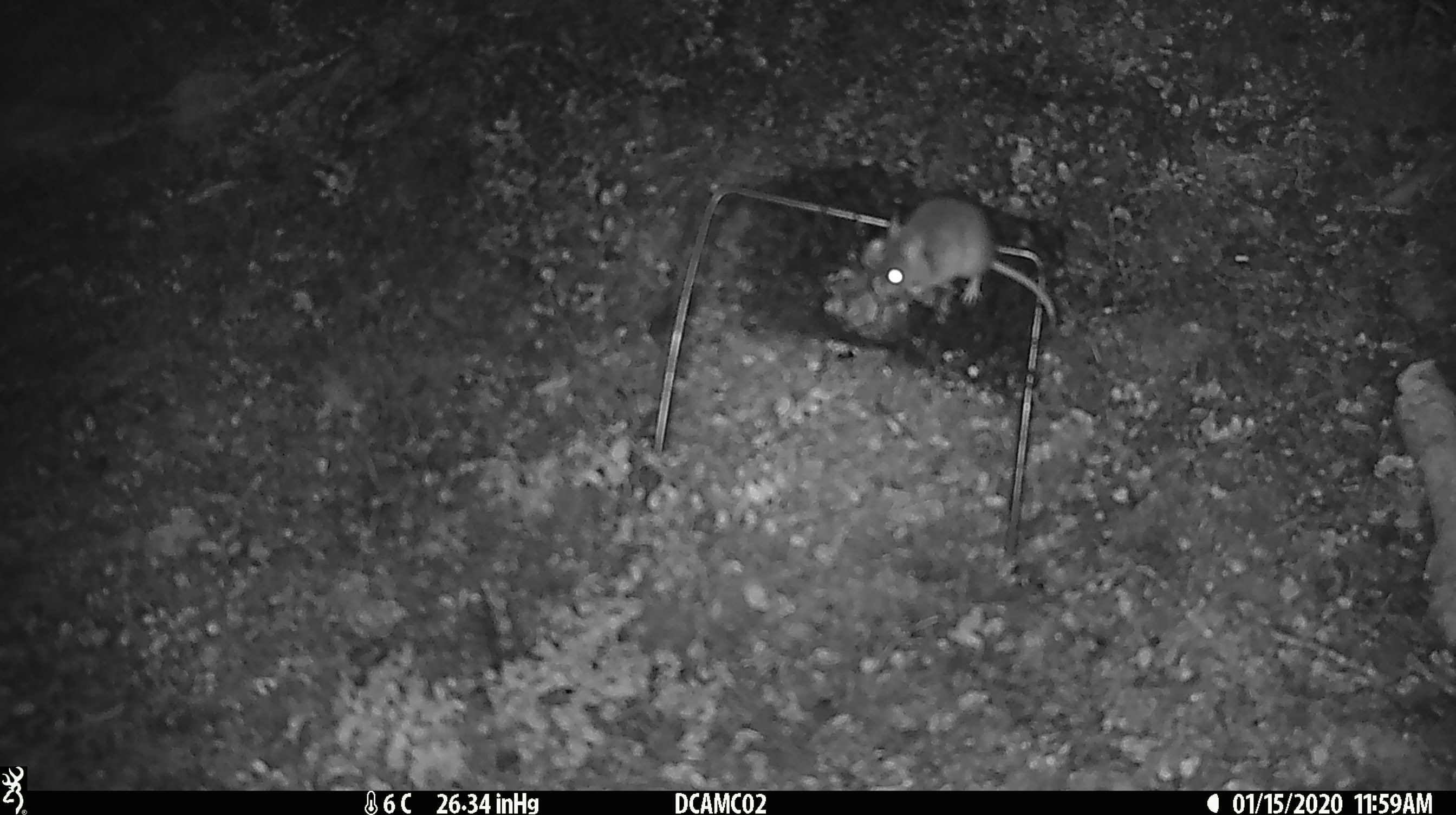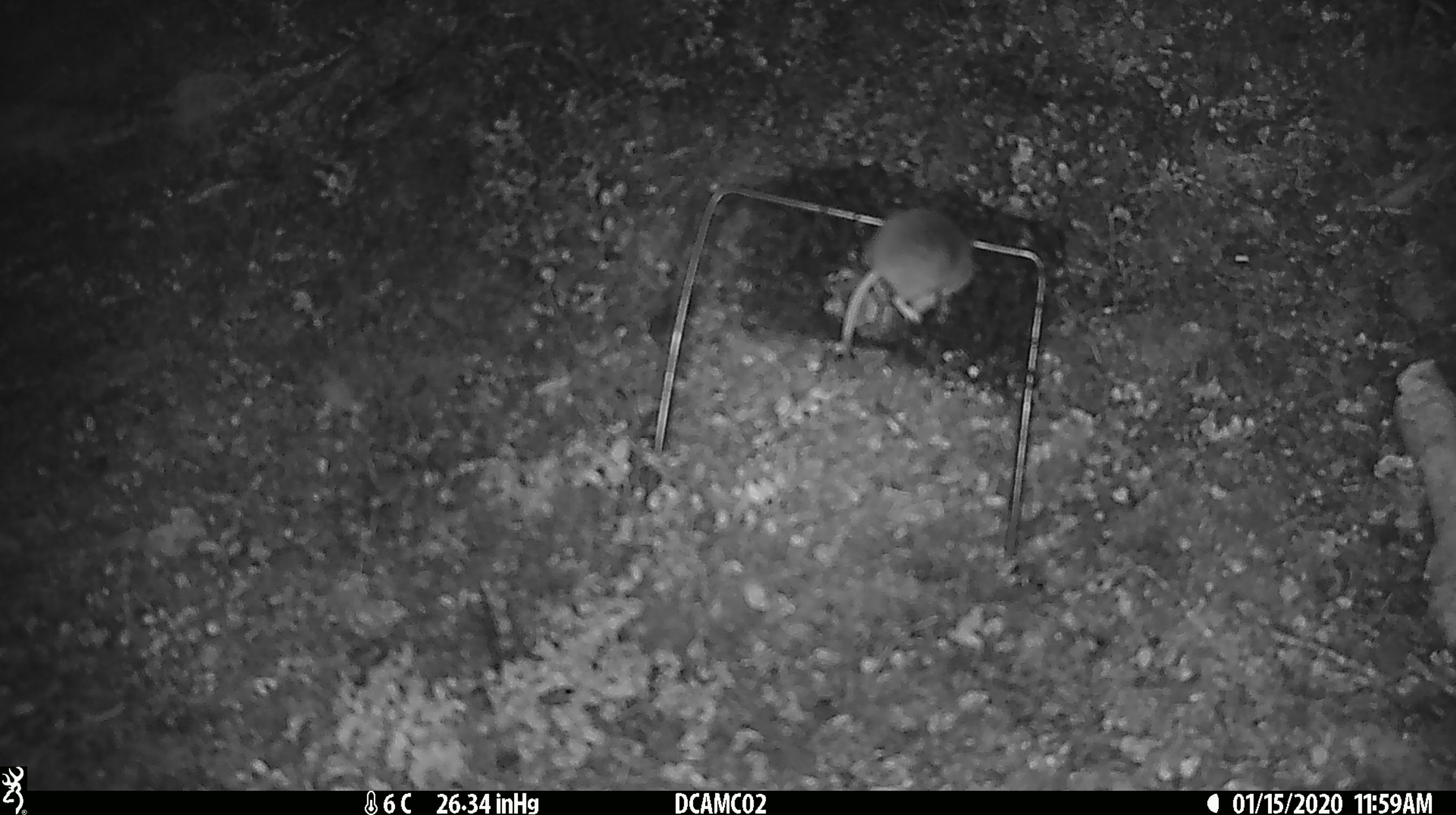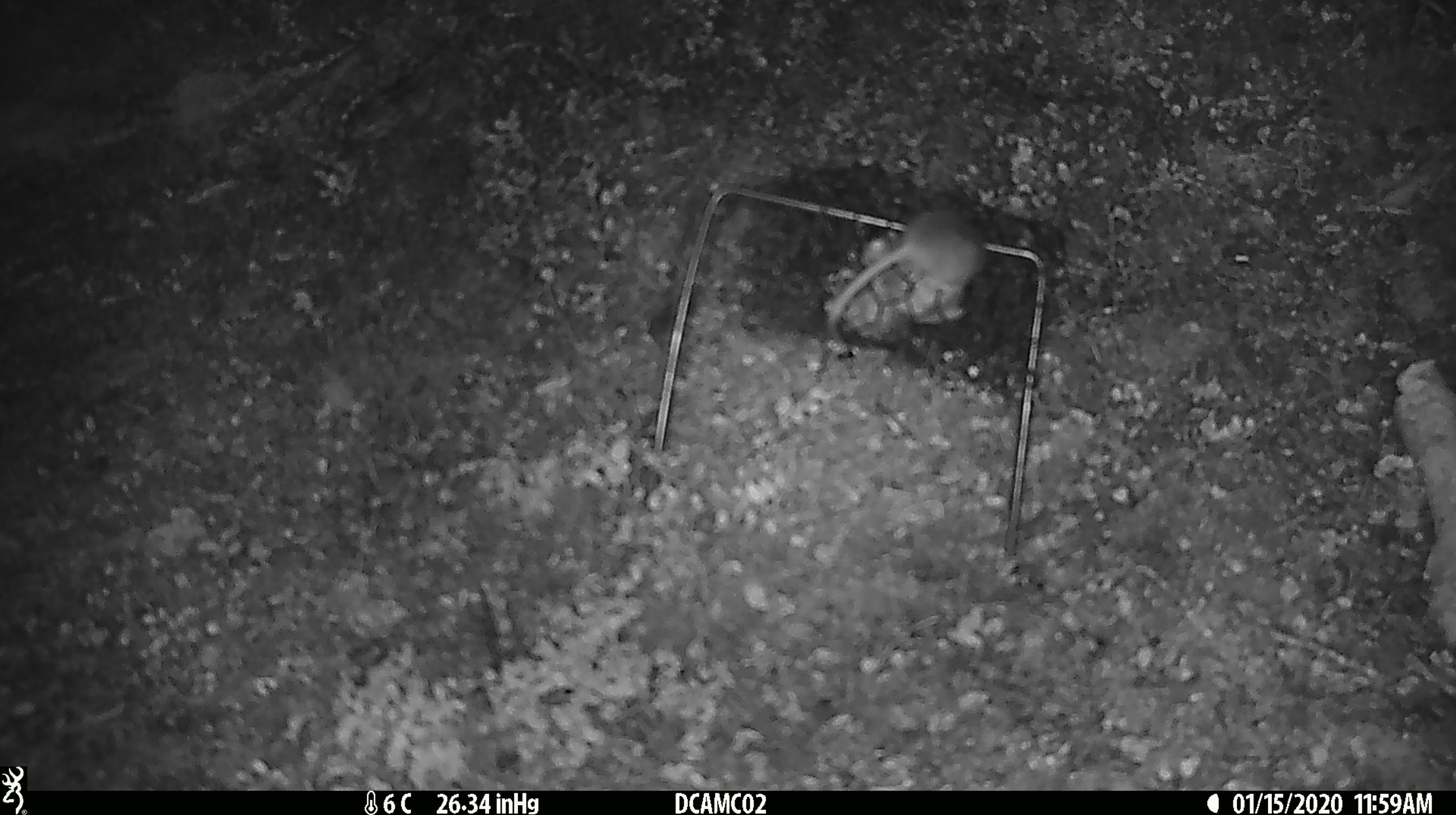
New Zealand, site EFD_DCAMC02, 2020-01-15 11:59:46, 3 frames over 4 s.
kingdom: Animalia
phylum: Chordata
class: Mammalia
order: Rodentia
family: Muridae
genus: Mus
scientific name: Mus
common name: mouse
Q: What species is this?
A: Mouse (Mus).